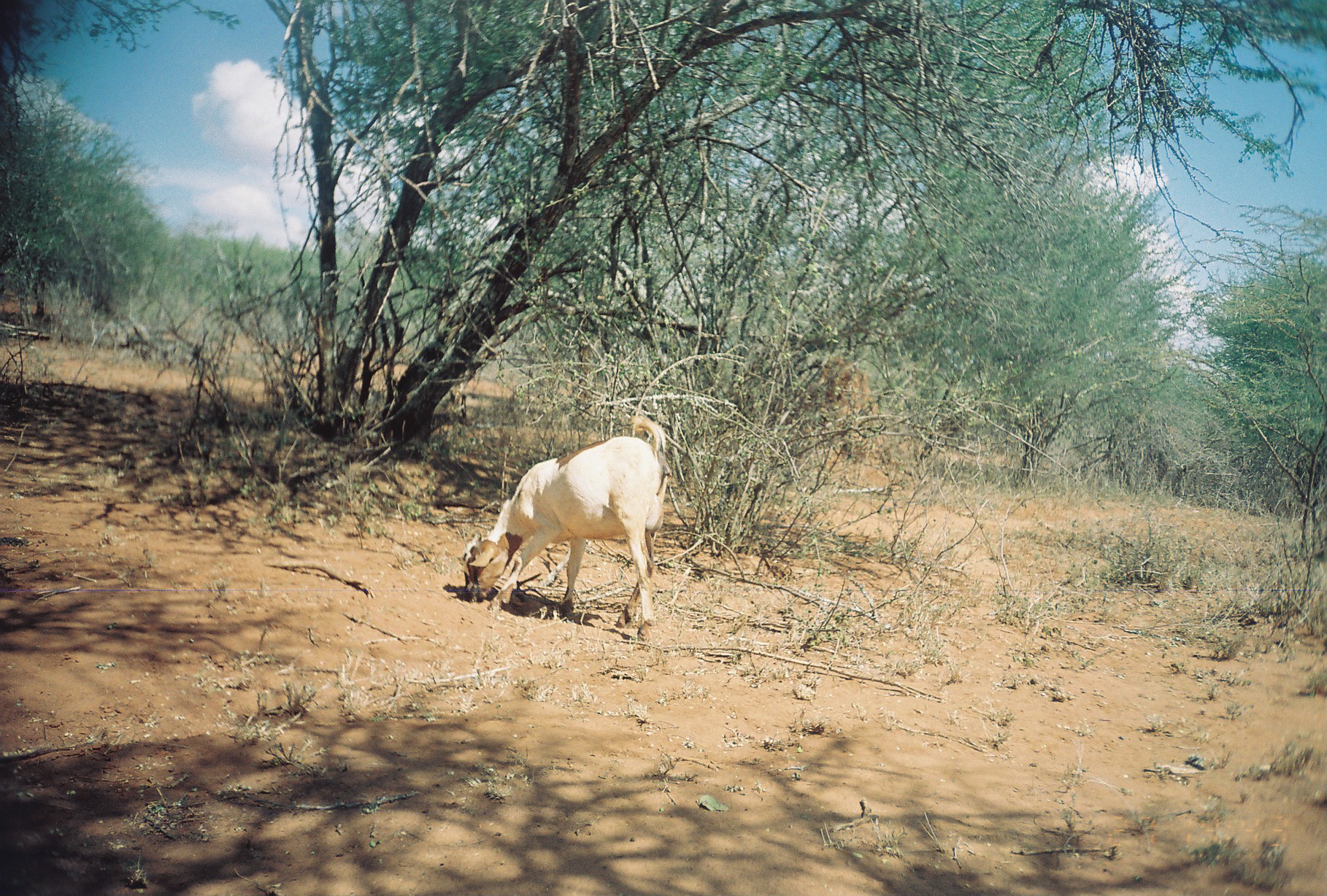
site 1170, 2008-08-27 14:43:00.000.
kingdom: Animalia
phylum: Chordata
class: Mammalia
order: Artiodactyla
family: Bovidae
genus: Capra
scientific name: Capra aegagrus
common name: wild goat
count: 1